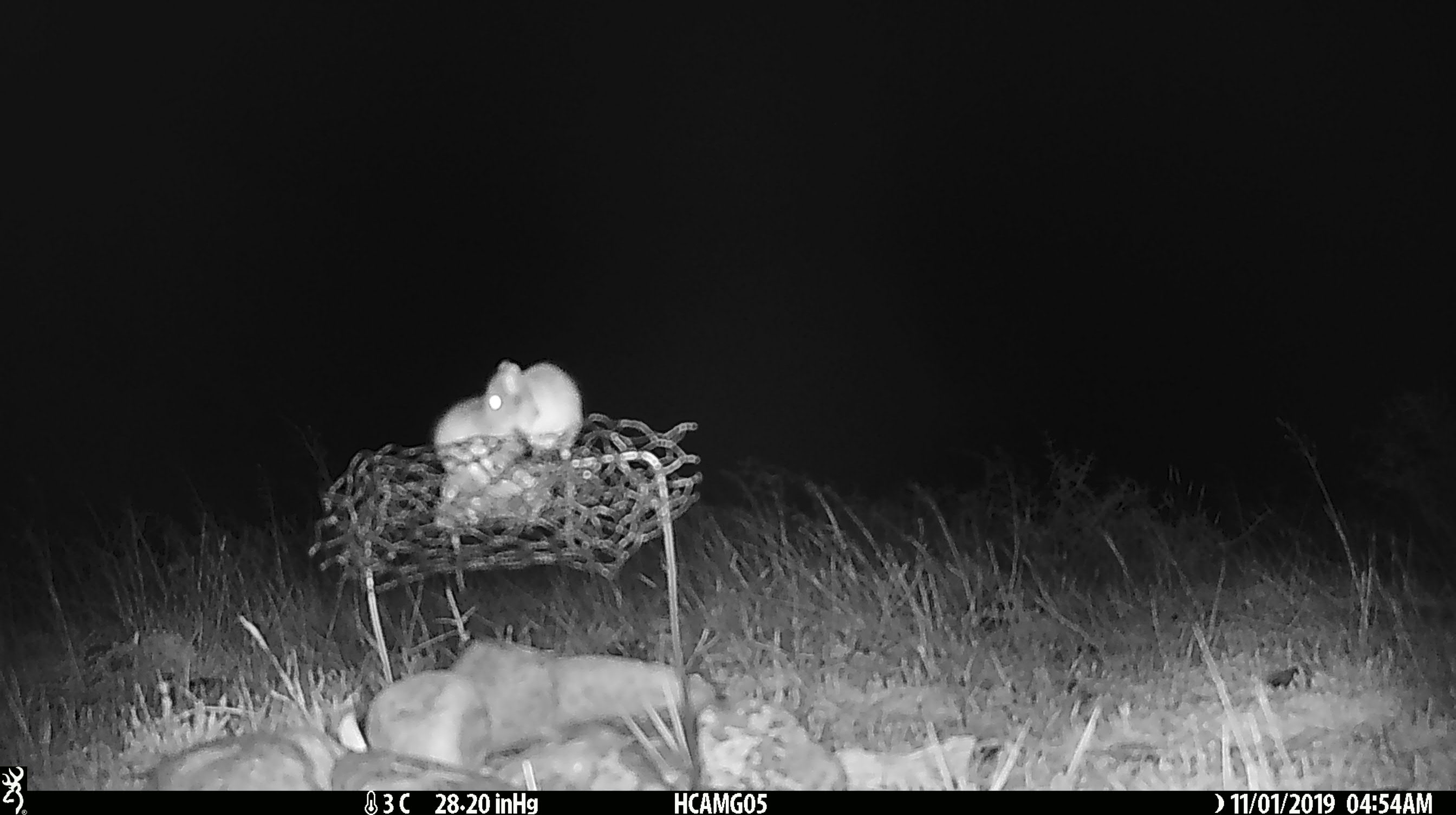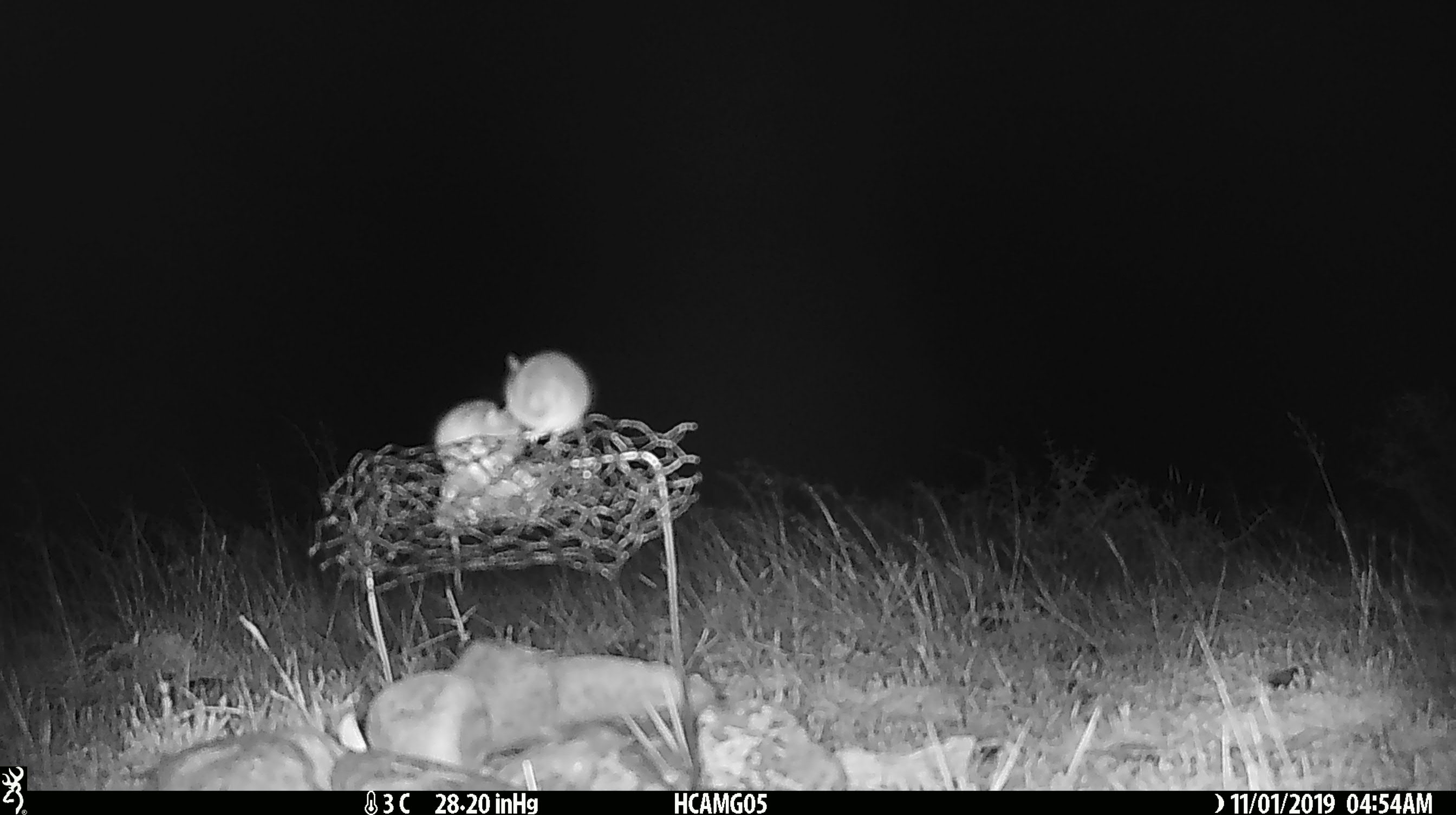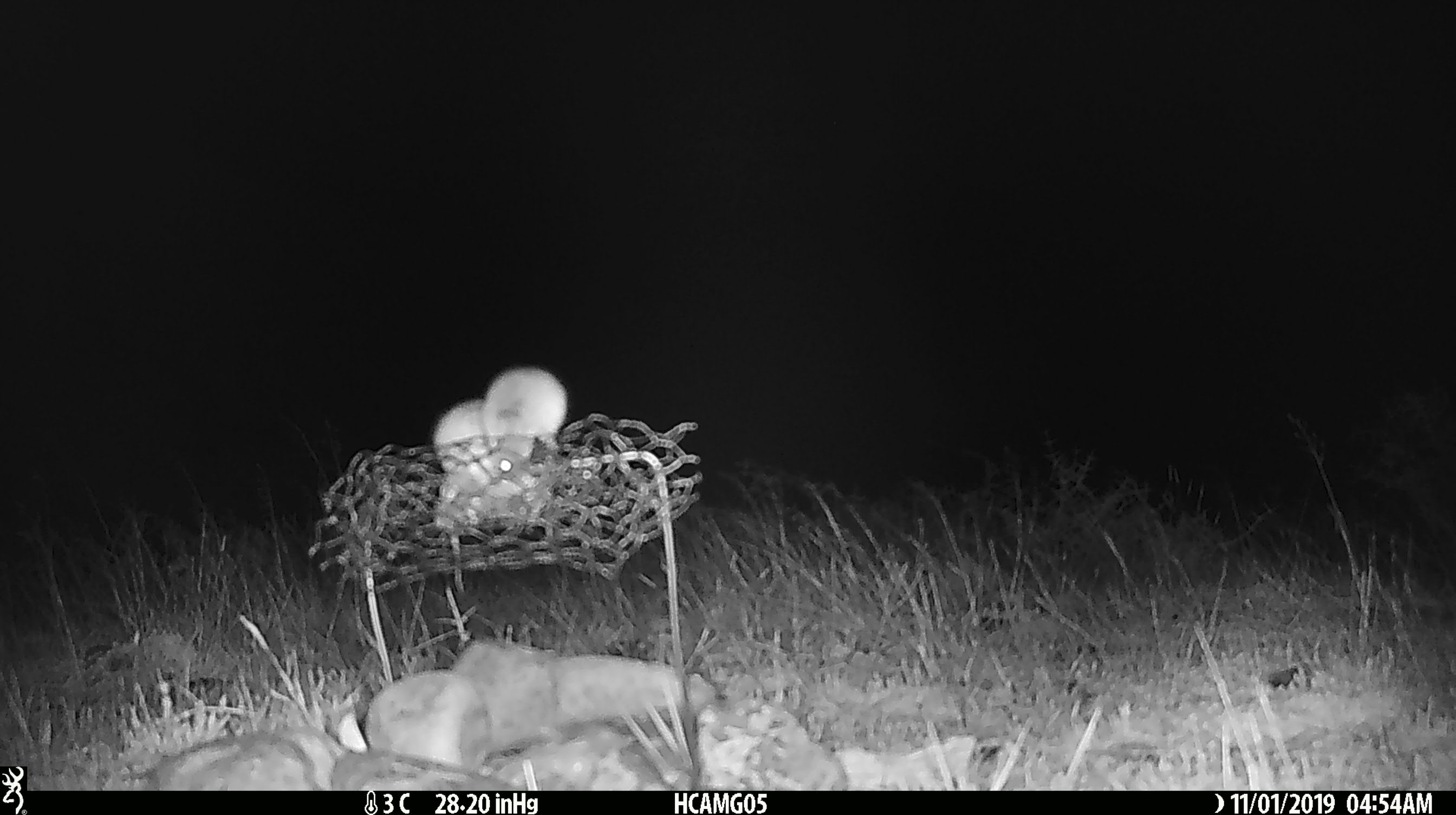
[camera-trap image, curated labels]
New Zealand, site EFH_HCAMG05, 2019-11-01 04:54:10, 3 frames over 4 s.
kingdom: Animalia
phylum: Chordata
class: Mammalia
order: Rodentia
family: Muridae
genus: Mus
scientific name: Mus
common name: mouse